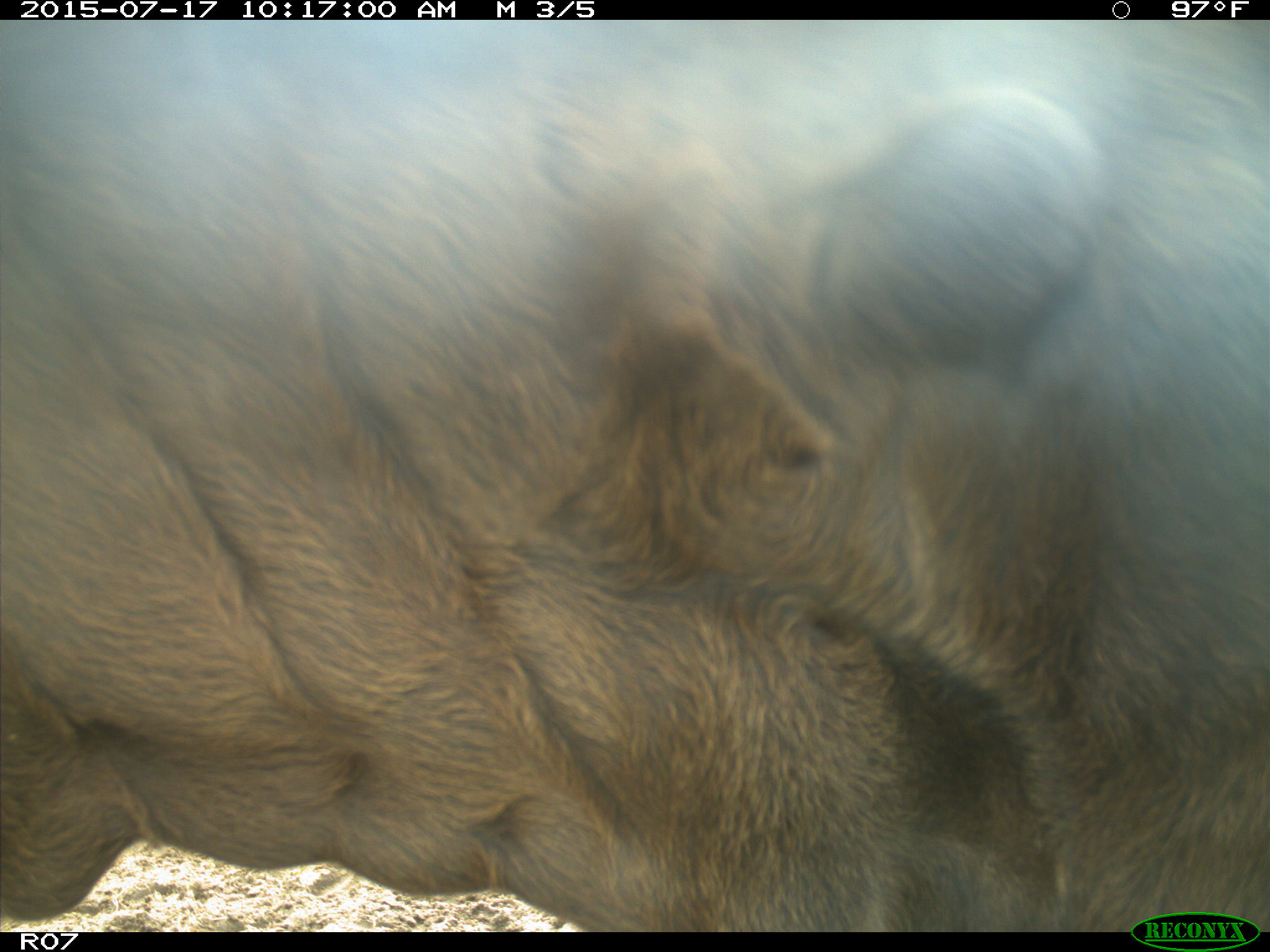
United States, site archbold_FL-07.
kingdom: Animalia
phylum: Chordata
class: Mammalia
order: Artiodactyla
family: Bovidae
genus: Bos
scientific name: Bos taurus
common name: domestic cow